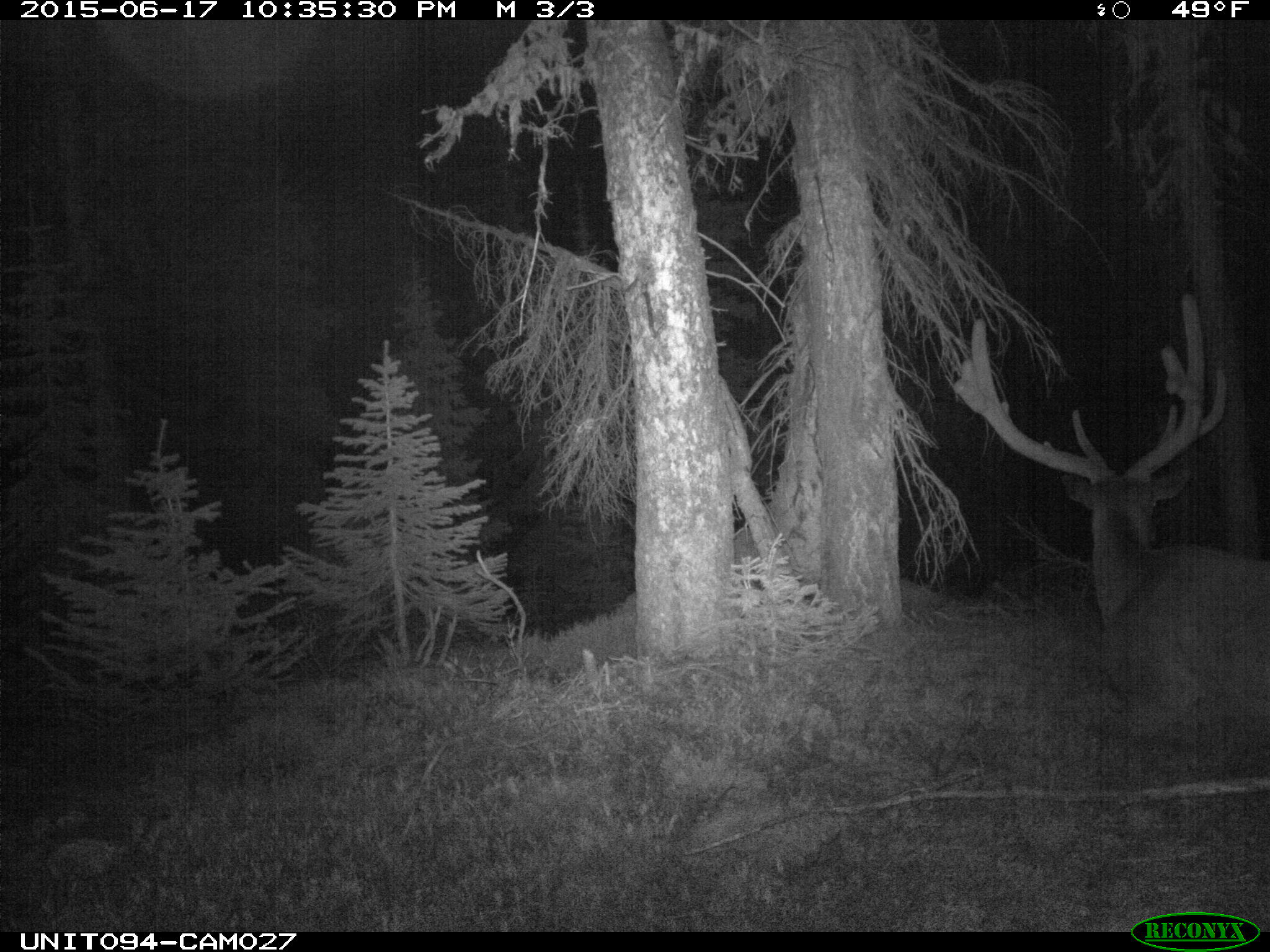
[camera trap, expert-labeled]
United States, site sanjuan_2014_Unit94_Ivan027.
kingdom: Animalia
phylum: Chordata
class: Mammalia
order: Artiodactyla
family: Cervidae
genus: Cervus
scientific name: Cervus elaphus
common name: red deer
Cervus elaphus (red deer).